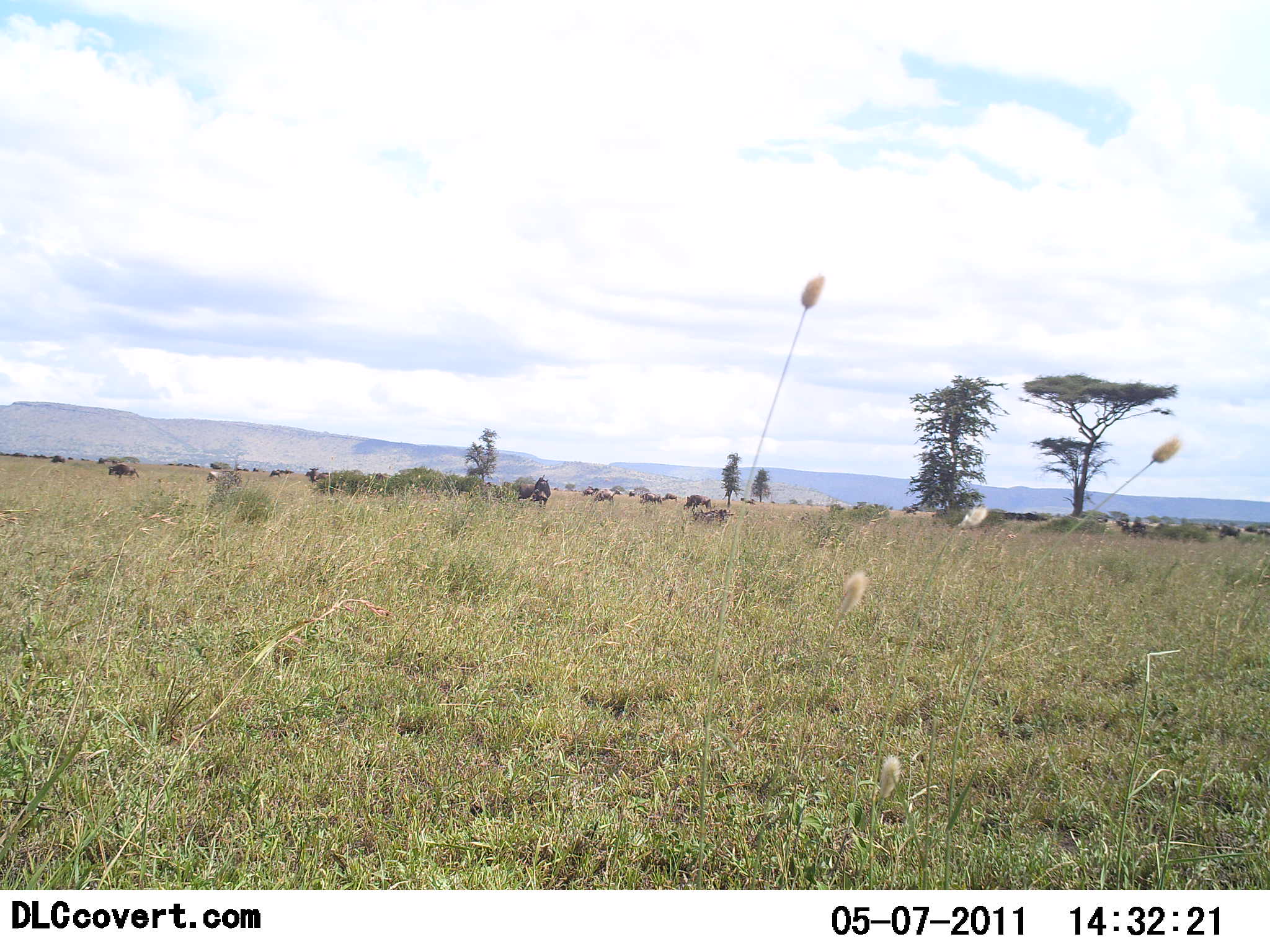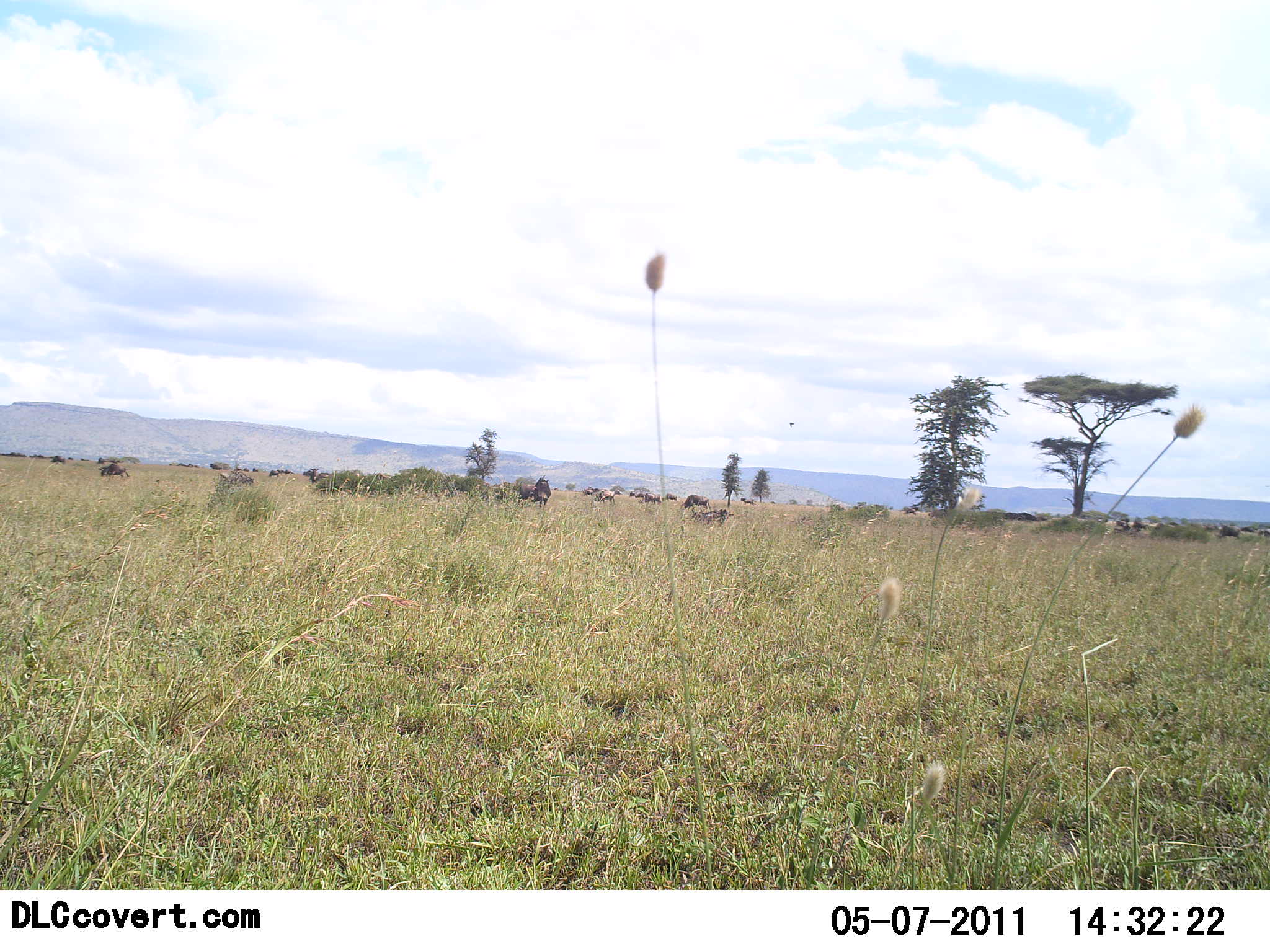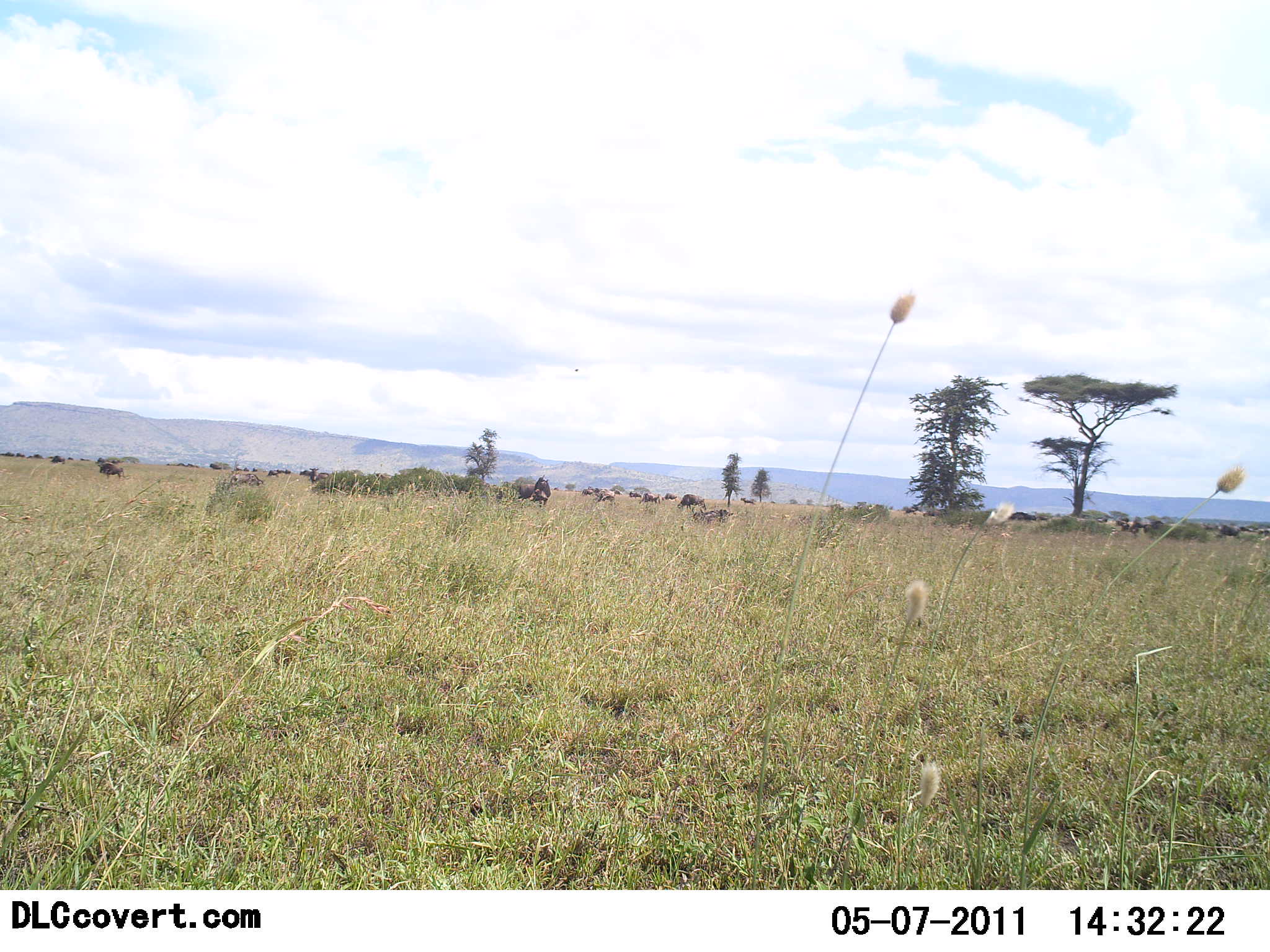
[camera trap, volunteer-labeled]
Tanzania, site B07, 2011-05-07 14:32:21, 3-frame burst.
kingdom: Animalia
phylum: Chordata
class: Mammalia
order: Artiodactyla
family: Bovidae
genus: Connochaetes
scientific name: Connochaetes taurinus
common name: blue wildebeest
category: wildebeest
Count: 11-50.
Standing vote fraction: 44%.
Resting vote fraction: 0%.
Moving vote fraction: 78%.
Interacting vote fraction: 0%.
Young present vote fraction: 0%.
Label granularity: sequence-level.